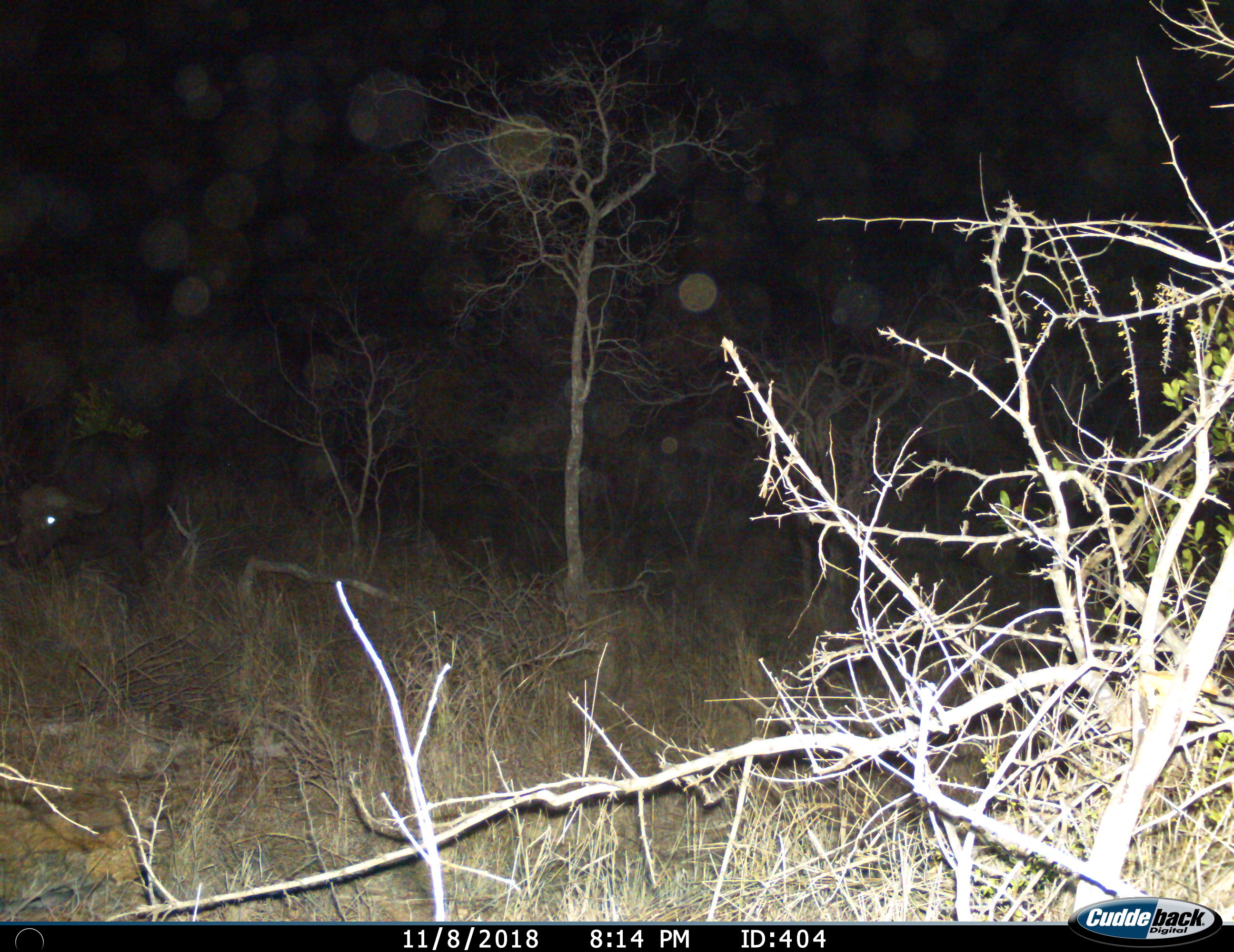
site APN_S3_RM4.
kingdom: Animalia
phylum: Chordata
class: Mammalia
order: Artiodactyla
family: Bovidae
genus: Syncerus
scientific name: Syncerus caffer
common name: african buffalo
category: buffalo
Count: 1.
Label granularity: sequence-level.